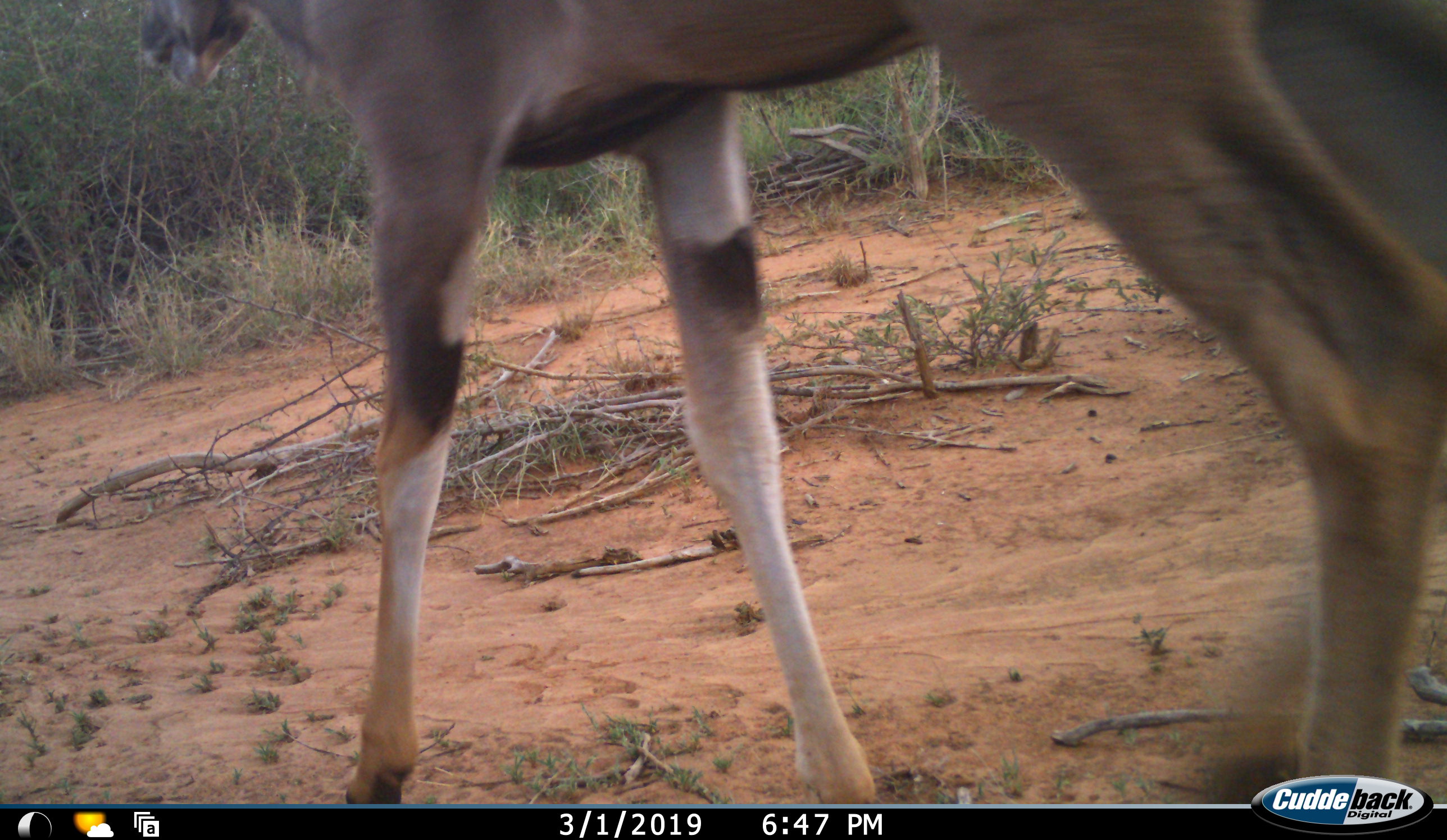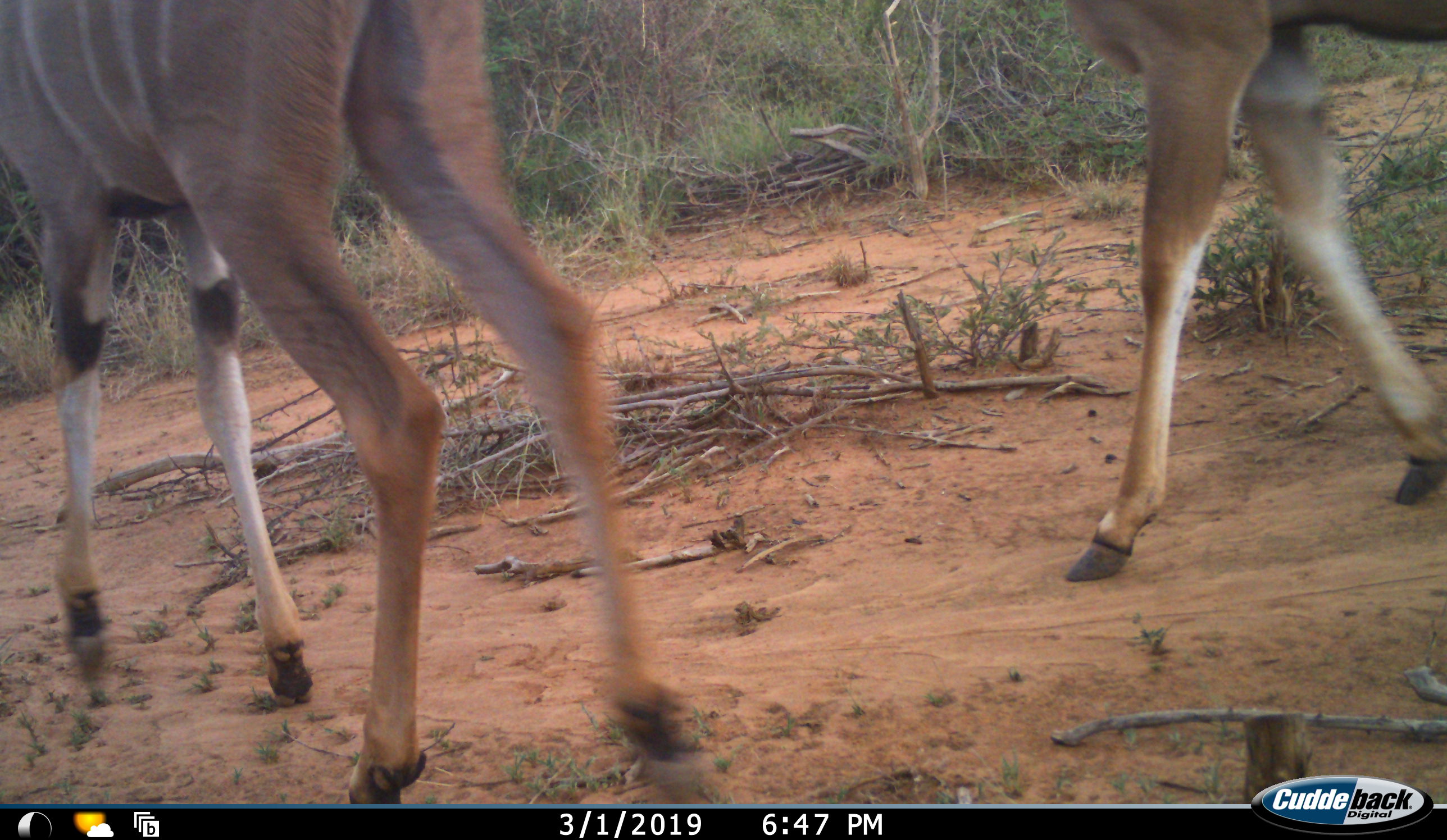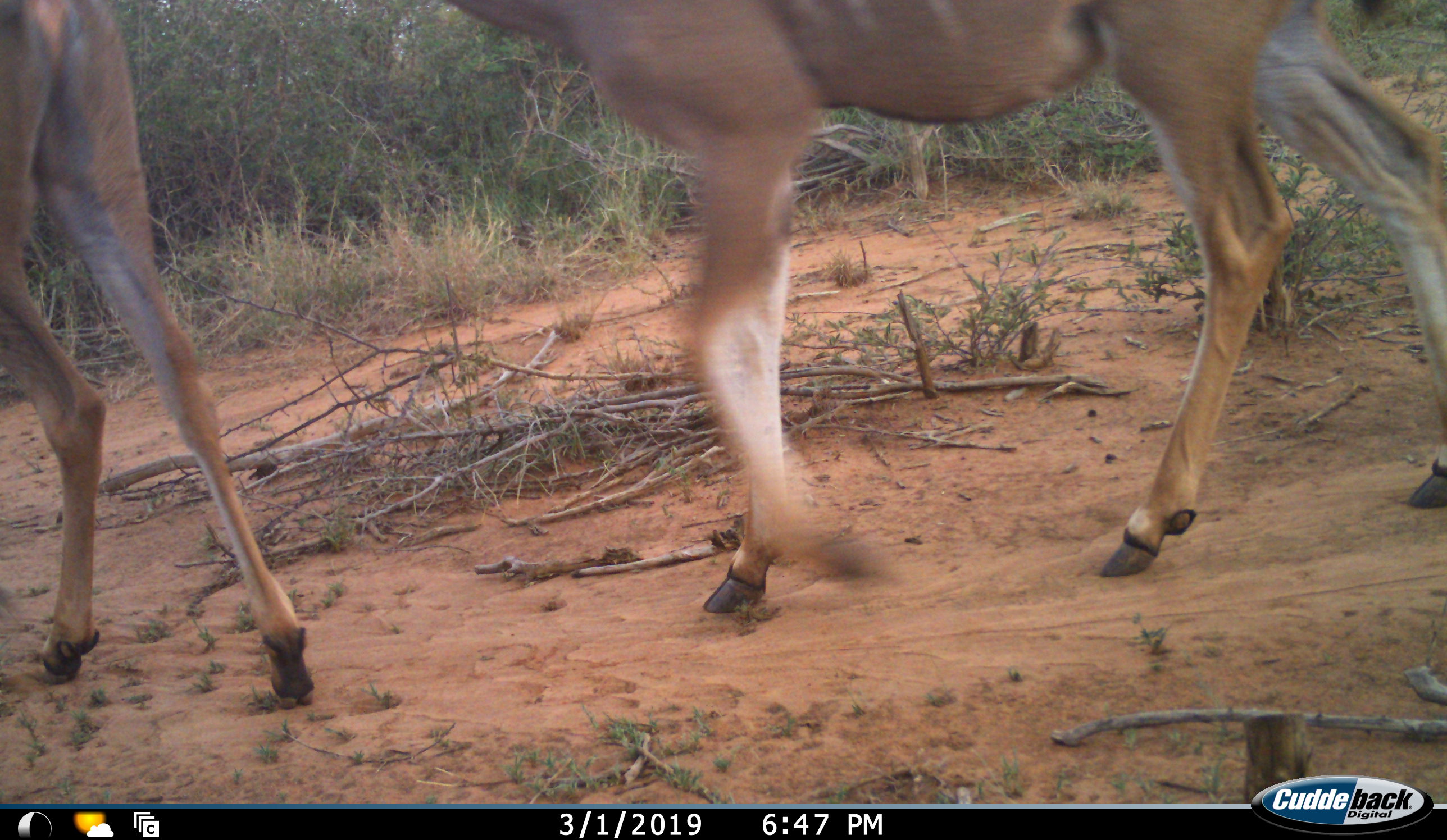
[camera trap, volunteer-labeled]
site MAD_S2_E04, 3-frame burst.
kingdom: Animalia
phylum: Chordata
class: Mammalia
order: Artiodactyla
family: Bovidae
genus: Tragelaphus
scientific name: Tragelaphus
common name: kudu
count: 2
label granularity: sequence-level